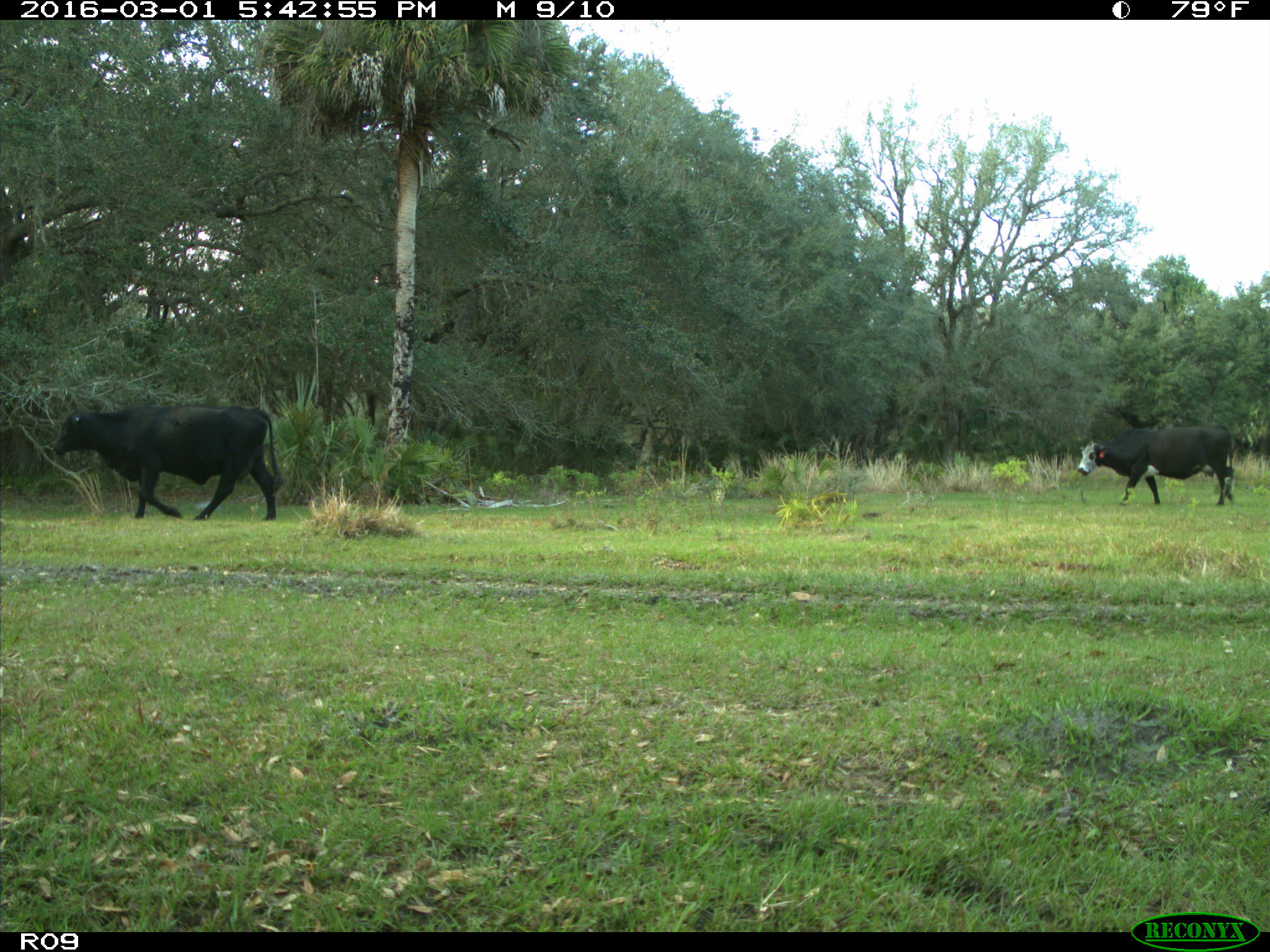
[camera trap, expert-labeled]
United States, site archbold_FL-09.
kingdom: Animalia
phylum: Chordata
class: Mammalia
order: Artiodactyla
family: Bovidae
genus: Bos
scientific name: Bos taurus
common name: domestic cow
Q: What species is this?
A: Bos taurus (domestic cow).